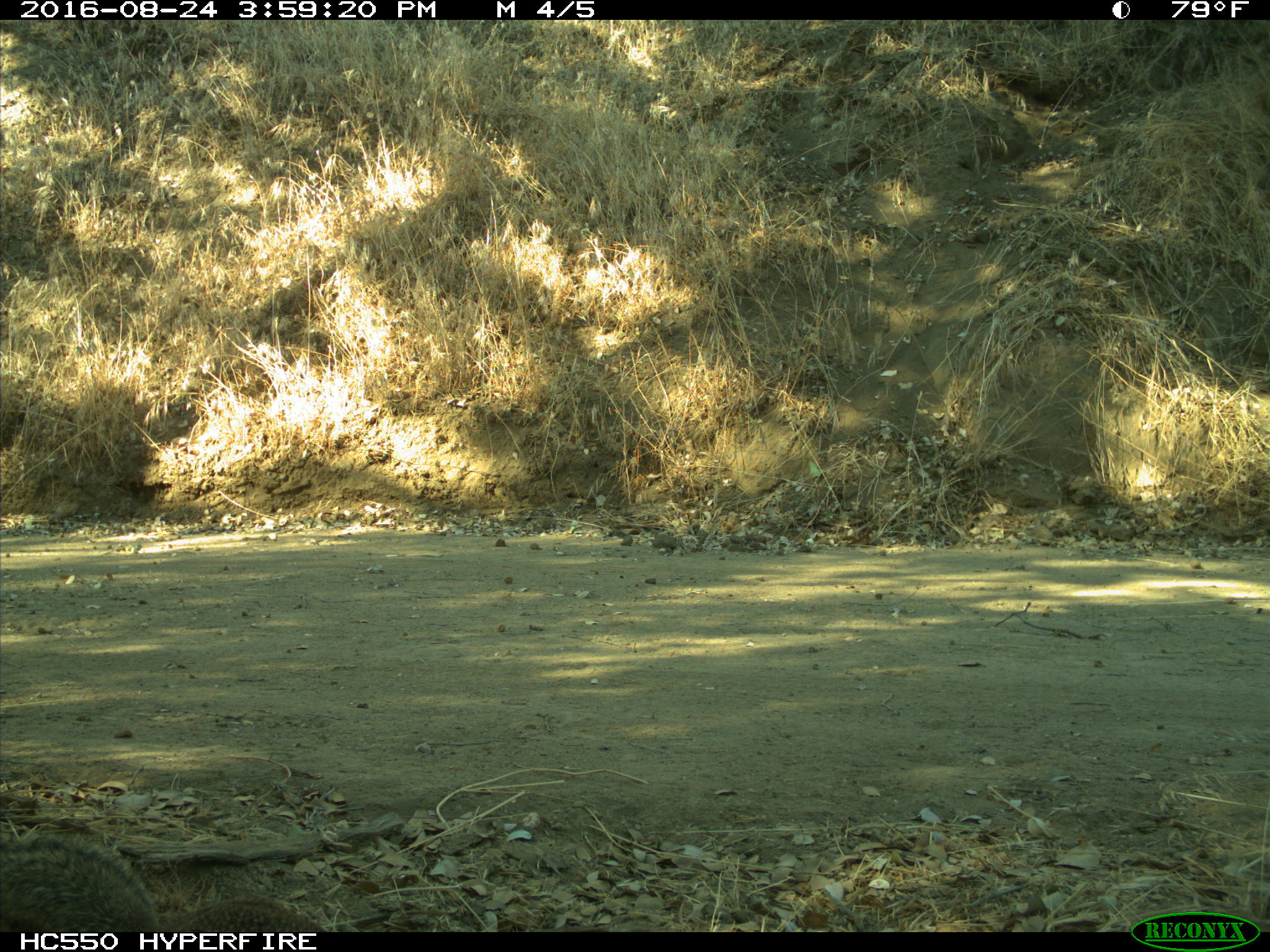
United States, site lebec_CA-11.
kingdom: Animalia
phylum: Chordata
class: Mammalia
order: Rodentia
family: Sciuridae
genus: Otospermophilus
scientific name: Otospermophilus beecheyi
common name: california ground squirrel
Otospermophilus beecheyi (california ground squirrel).